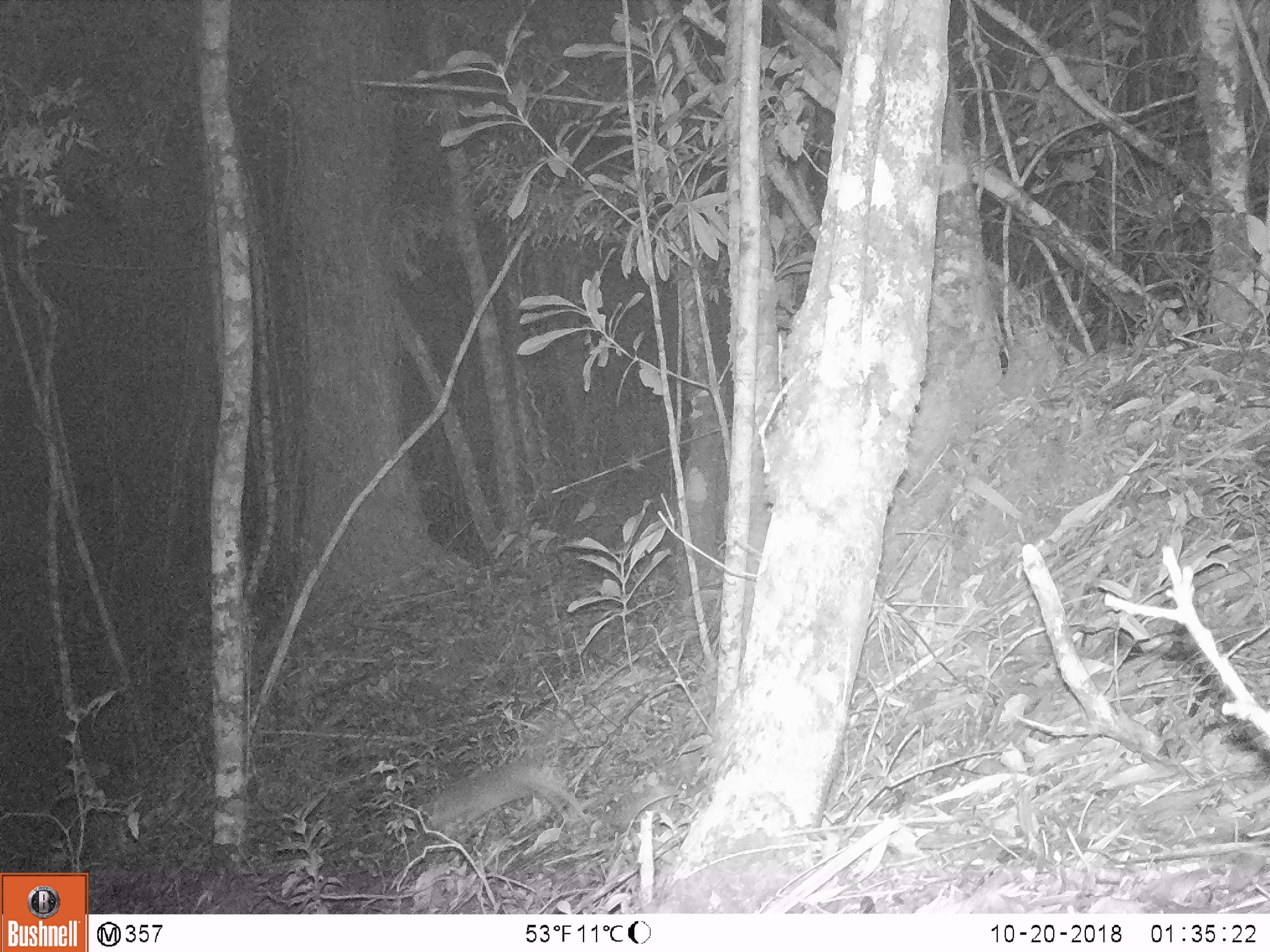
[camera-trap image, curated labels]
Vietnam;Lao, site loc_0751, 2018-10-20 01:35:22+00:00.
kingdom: Animalia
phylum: Chordata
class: Mammalia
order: Carnivora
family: Mustelidae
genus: Melogale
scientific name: Melogale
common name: ferret badger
Ferret badger (Melogale). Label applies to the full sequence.